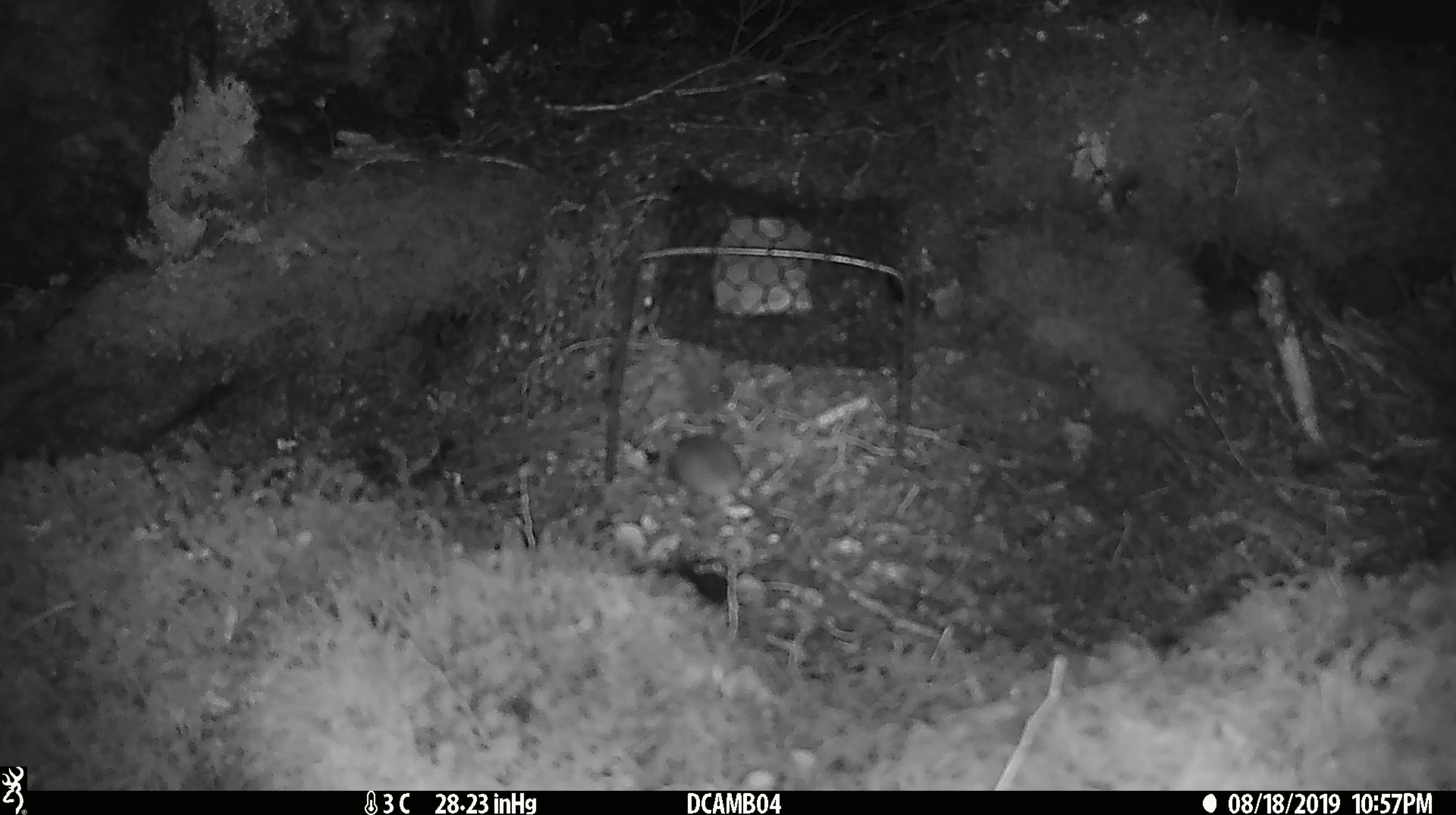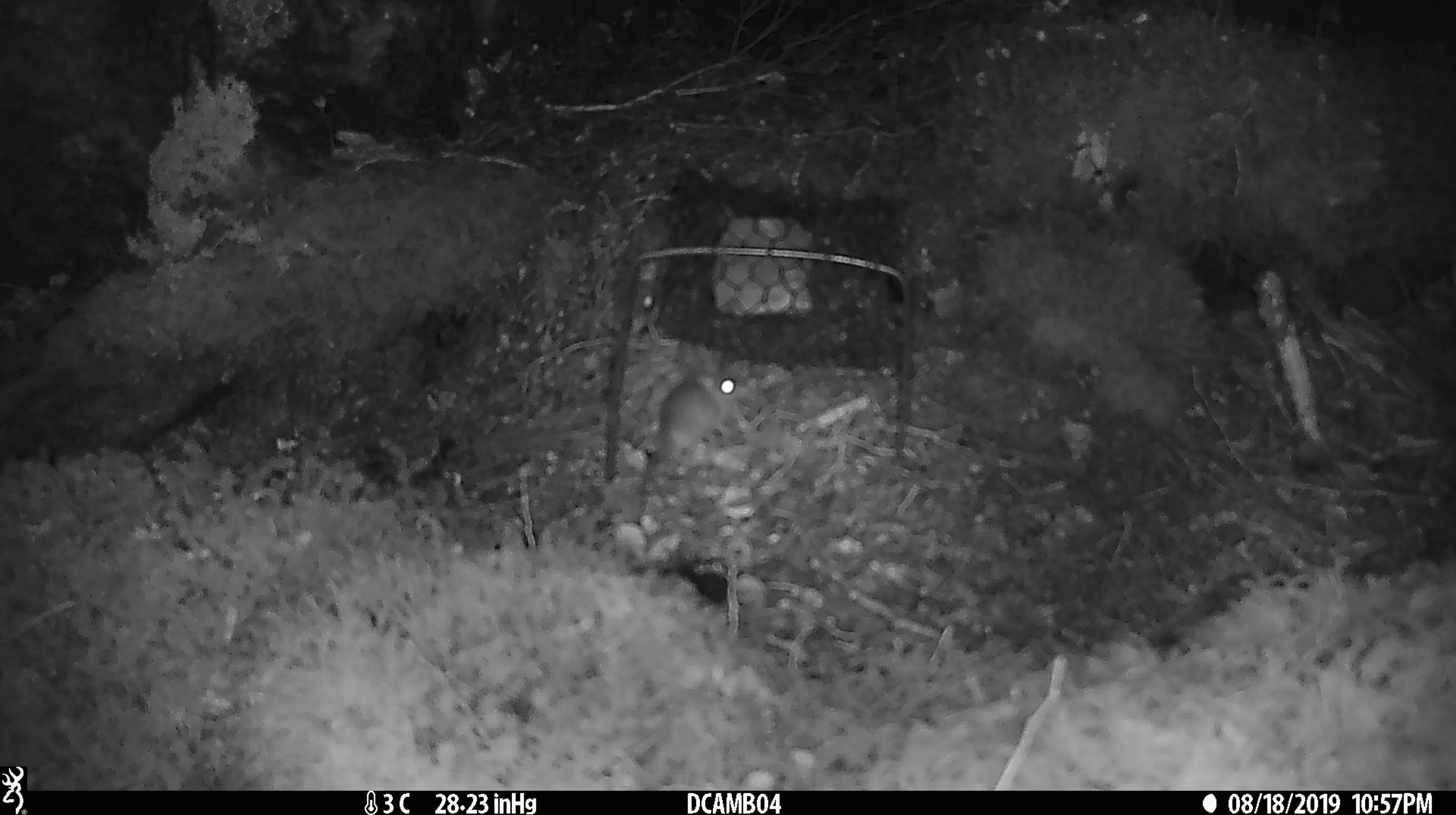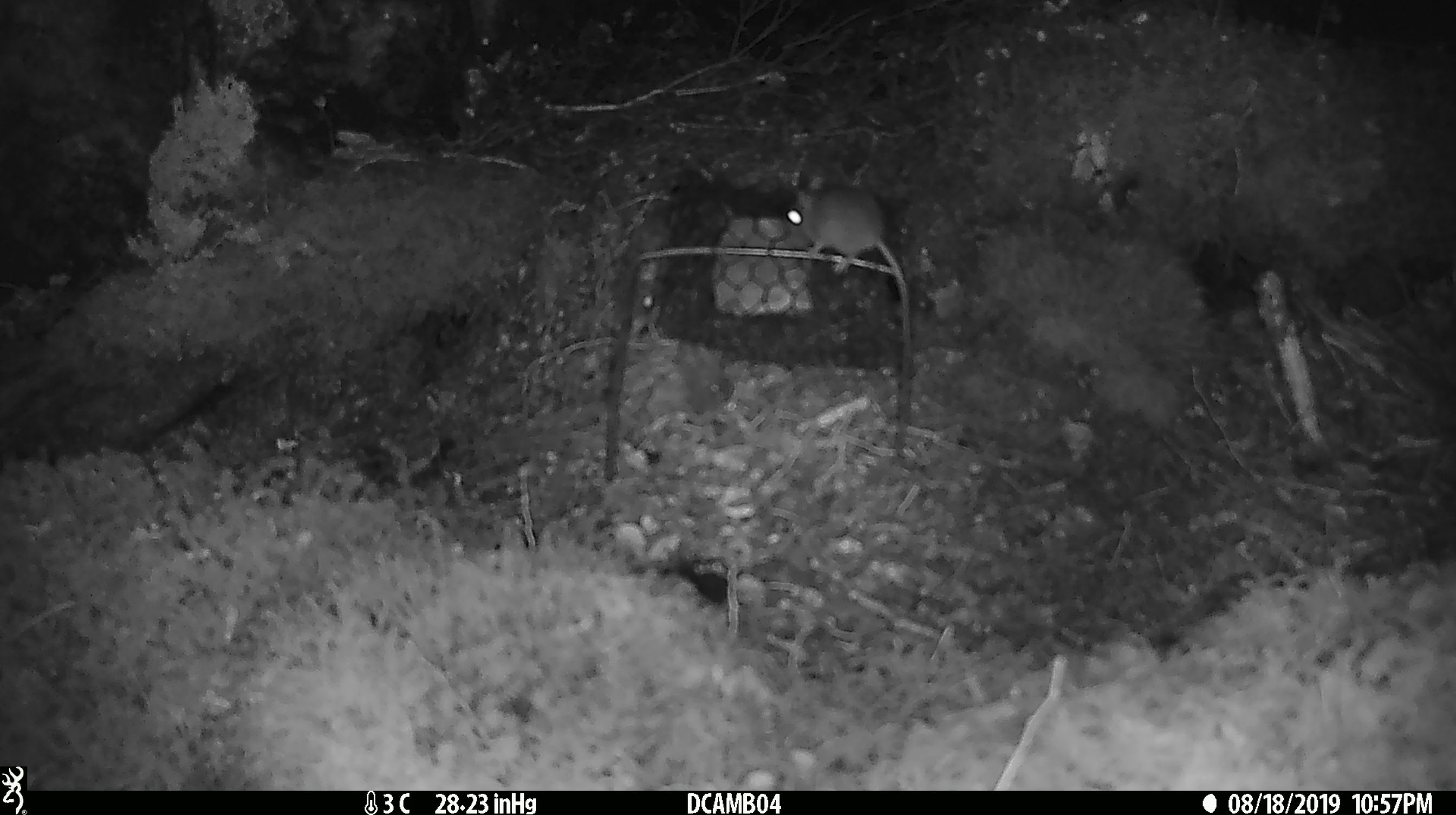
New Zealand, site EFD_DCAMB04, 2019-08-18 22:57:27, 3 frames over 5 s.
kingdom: Animalia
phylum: Chordata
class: Mammalia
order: Rodentia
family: Muridae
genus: Mus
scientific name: Mus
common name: mouse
Mouse (Mus).